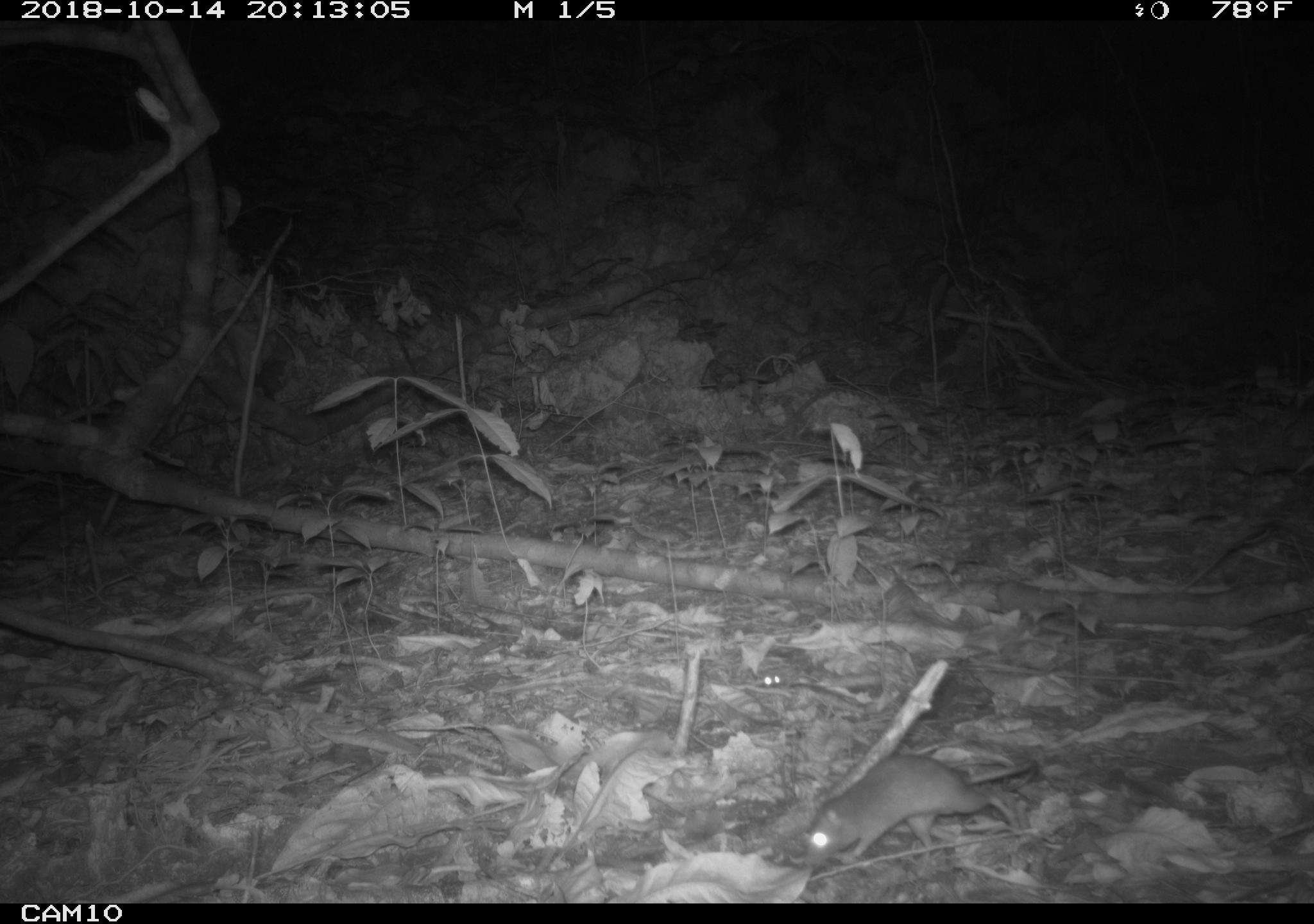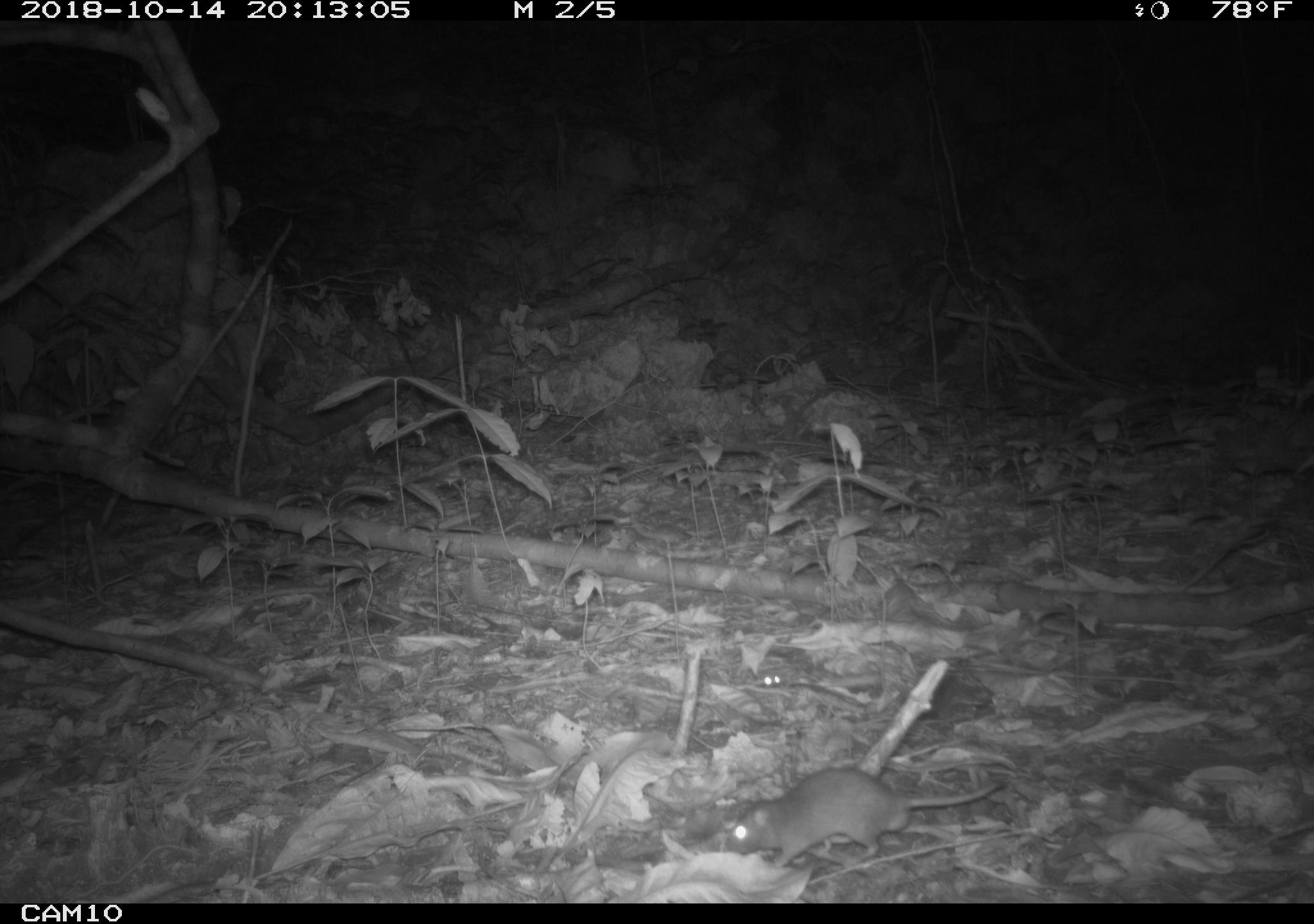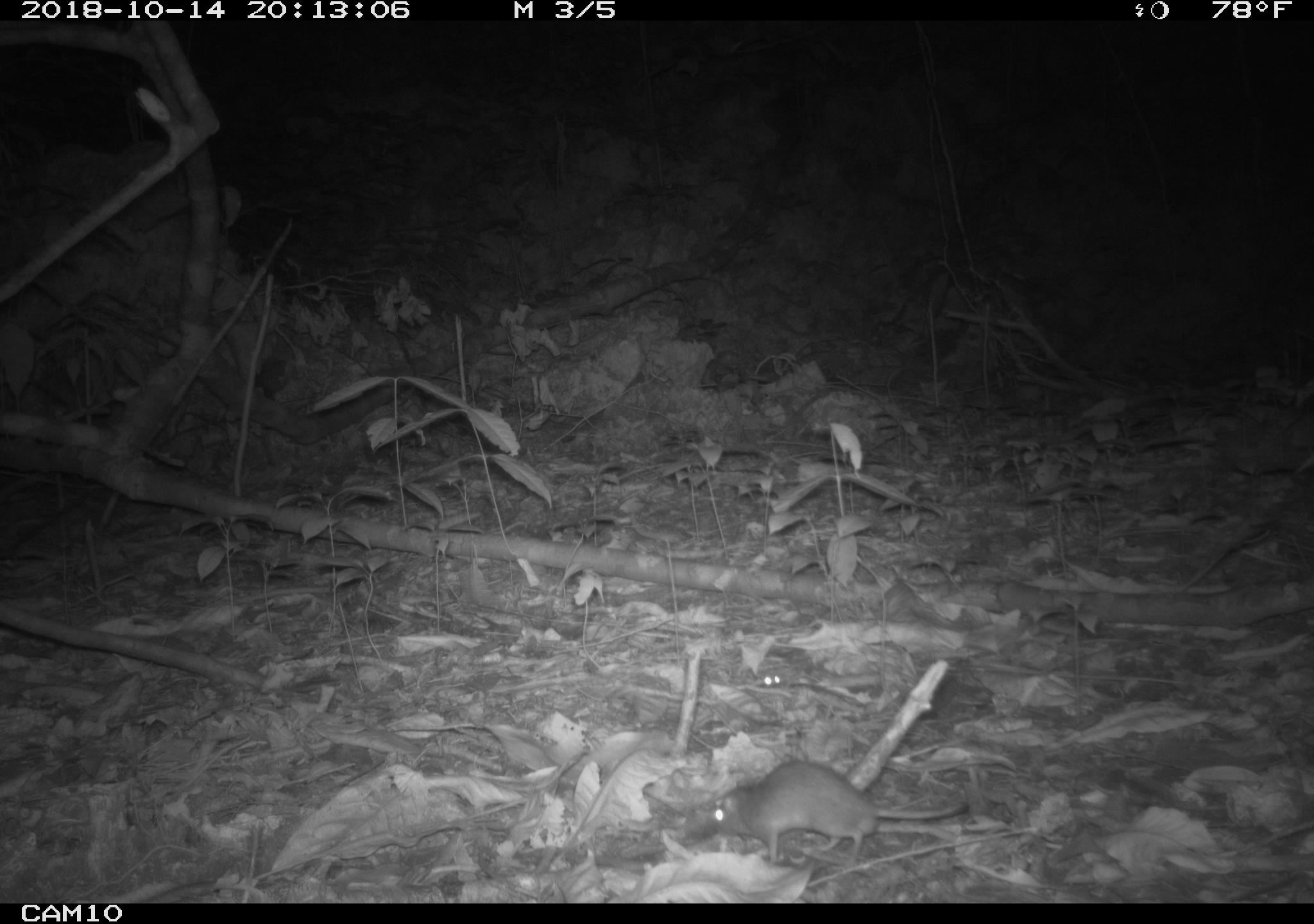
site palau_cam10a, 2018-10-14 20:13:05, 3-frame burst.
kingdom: Animalia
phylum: Chordata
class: Mammalia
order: Rodentia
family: Muridae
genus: Rattus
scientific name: Rattus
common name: rat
Rat (Rattus).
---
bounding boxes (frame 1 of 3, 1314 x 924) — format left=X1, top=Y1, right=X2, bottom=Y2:
rat: left=799, top=754, right=1038, bottom=869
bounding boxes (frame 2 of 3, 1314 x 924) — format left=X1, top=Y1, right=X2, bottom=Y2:
rat: left=720, top=767, right=1005, bottom=869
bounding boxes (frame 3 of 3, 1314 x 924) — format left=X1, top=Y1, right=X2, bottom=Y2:
rat: left=702, top=762, right=971, bottom=866